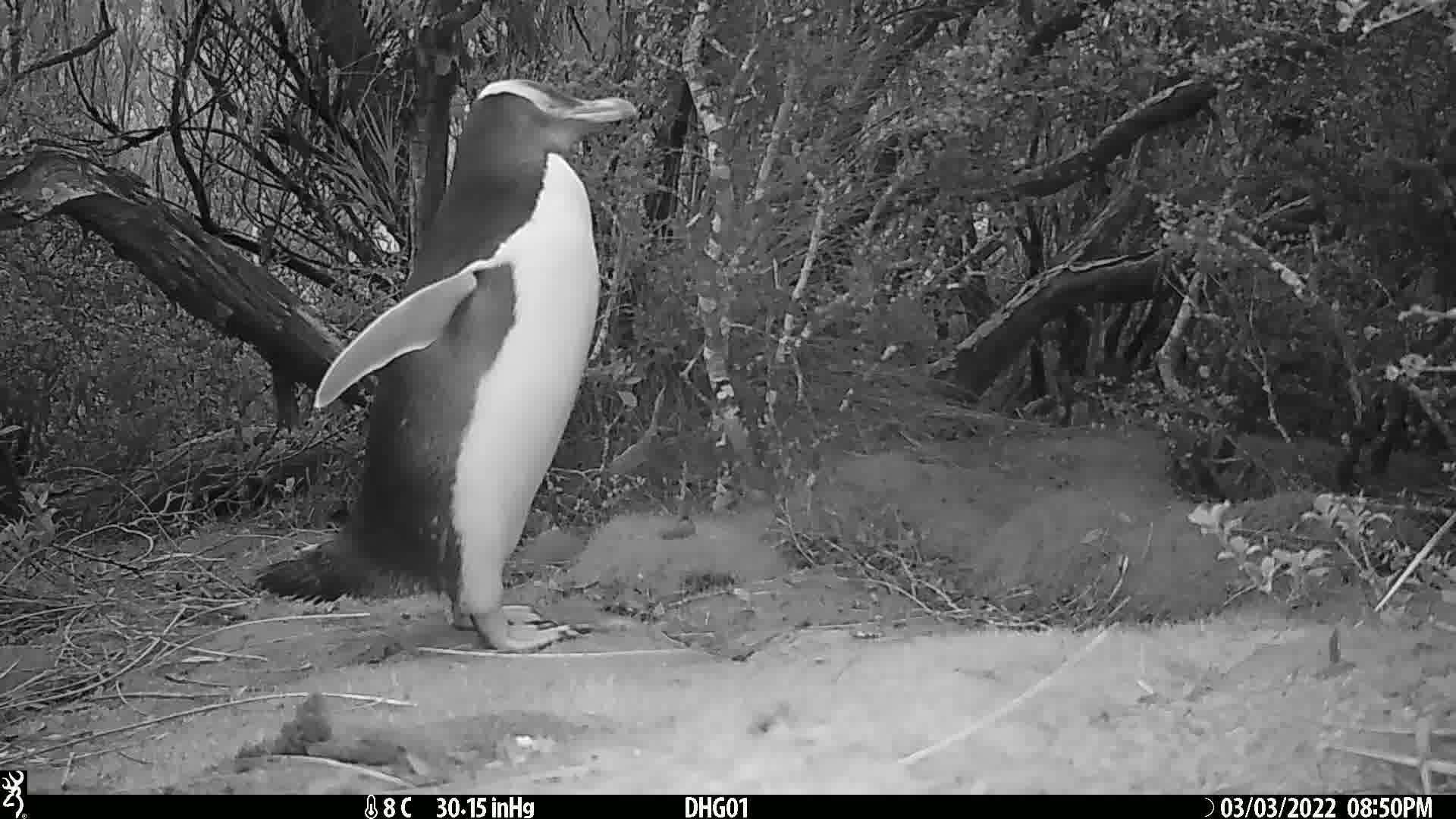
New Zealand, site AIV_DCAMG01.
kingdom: Animalia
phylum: Chordata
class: Aves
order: Sphenisciformes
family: Spheniscidae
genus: Megadyptes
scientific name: Megadyptes antipodes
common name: yellow-eyed penguin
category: yellow eyed penguin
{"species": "yellow eyed penguin (yellow-eyed penguin) (Megadyptes antipodes)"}